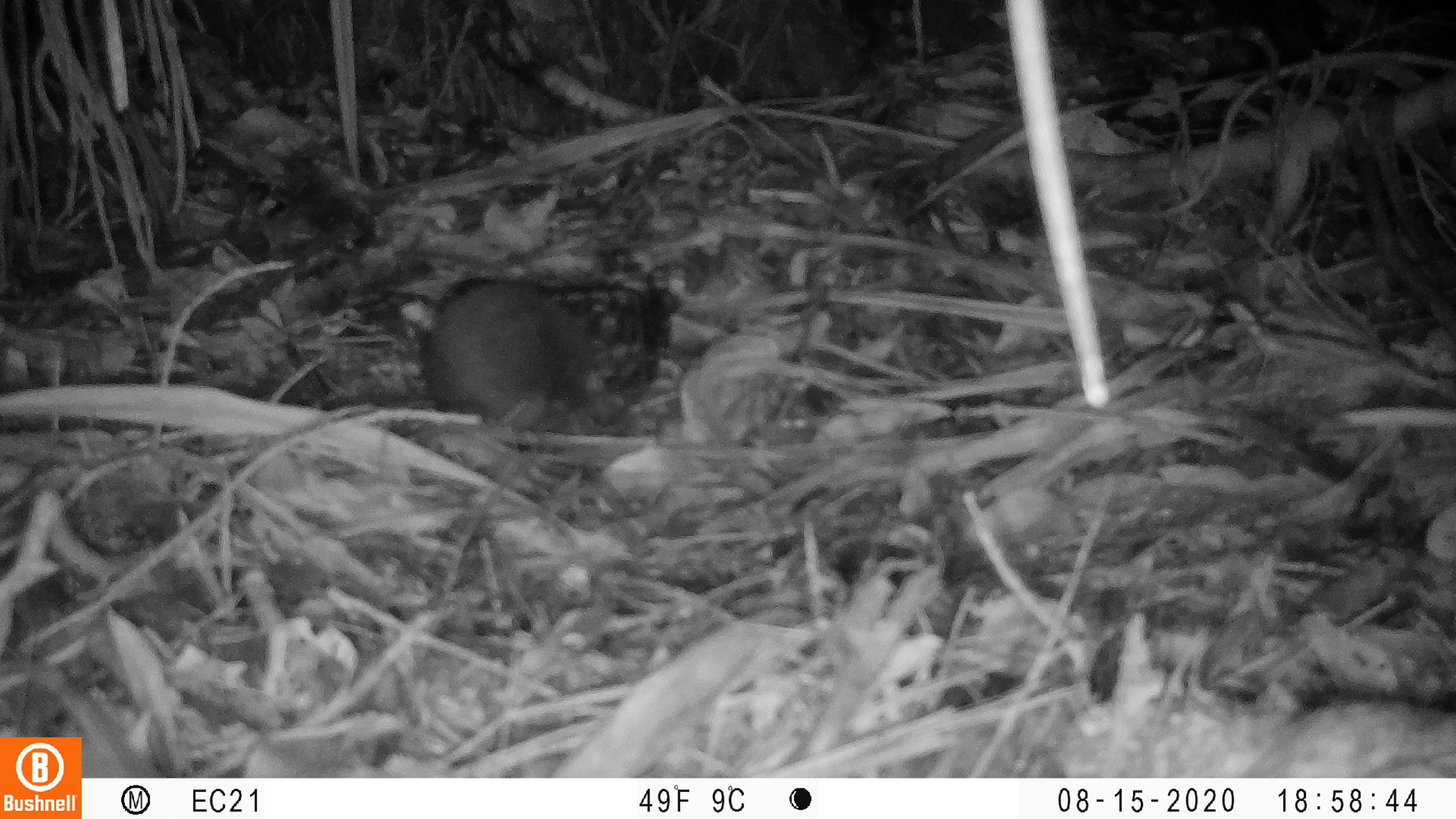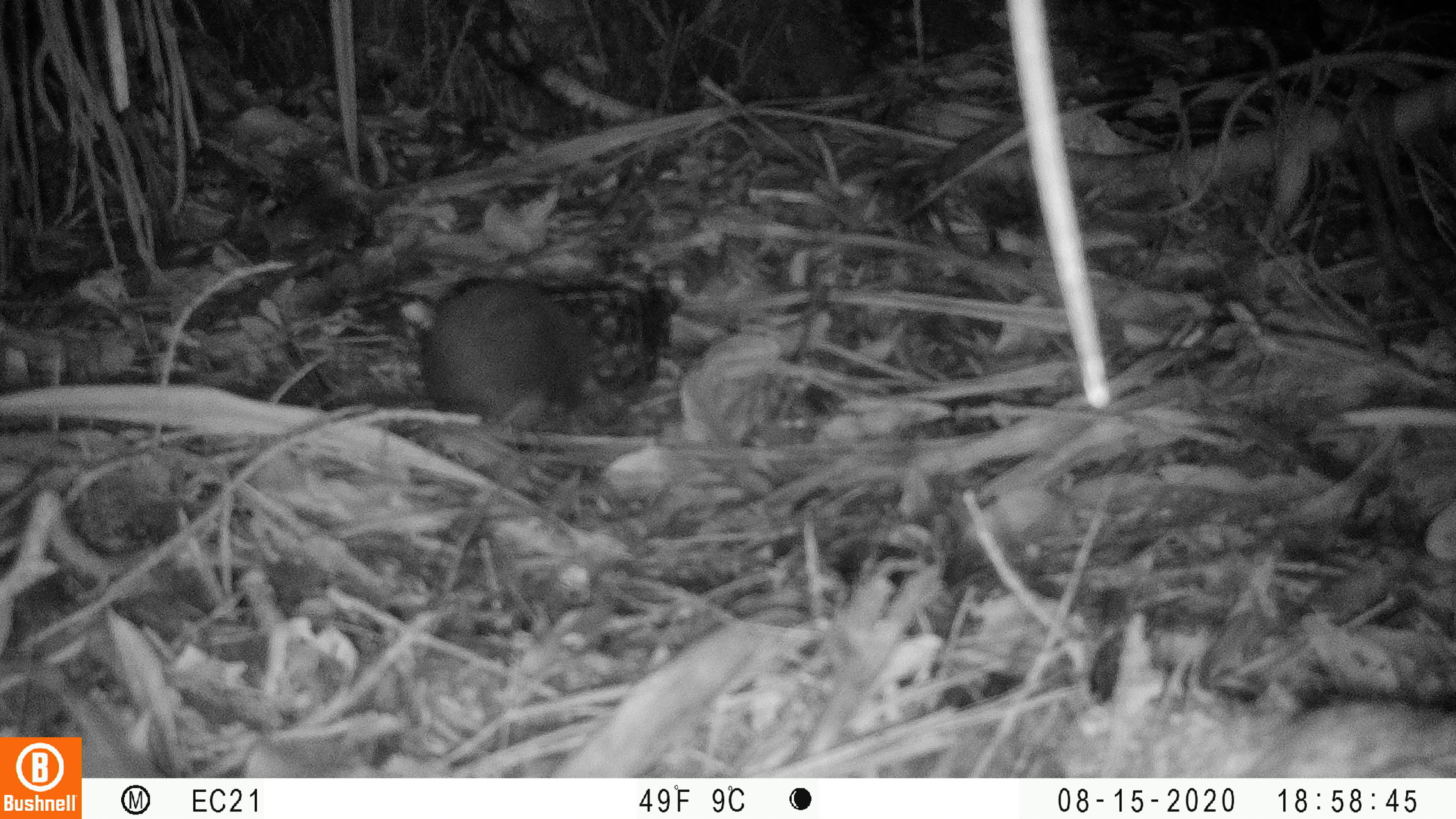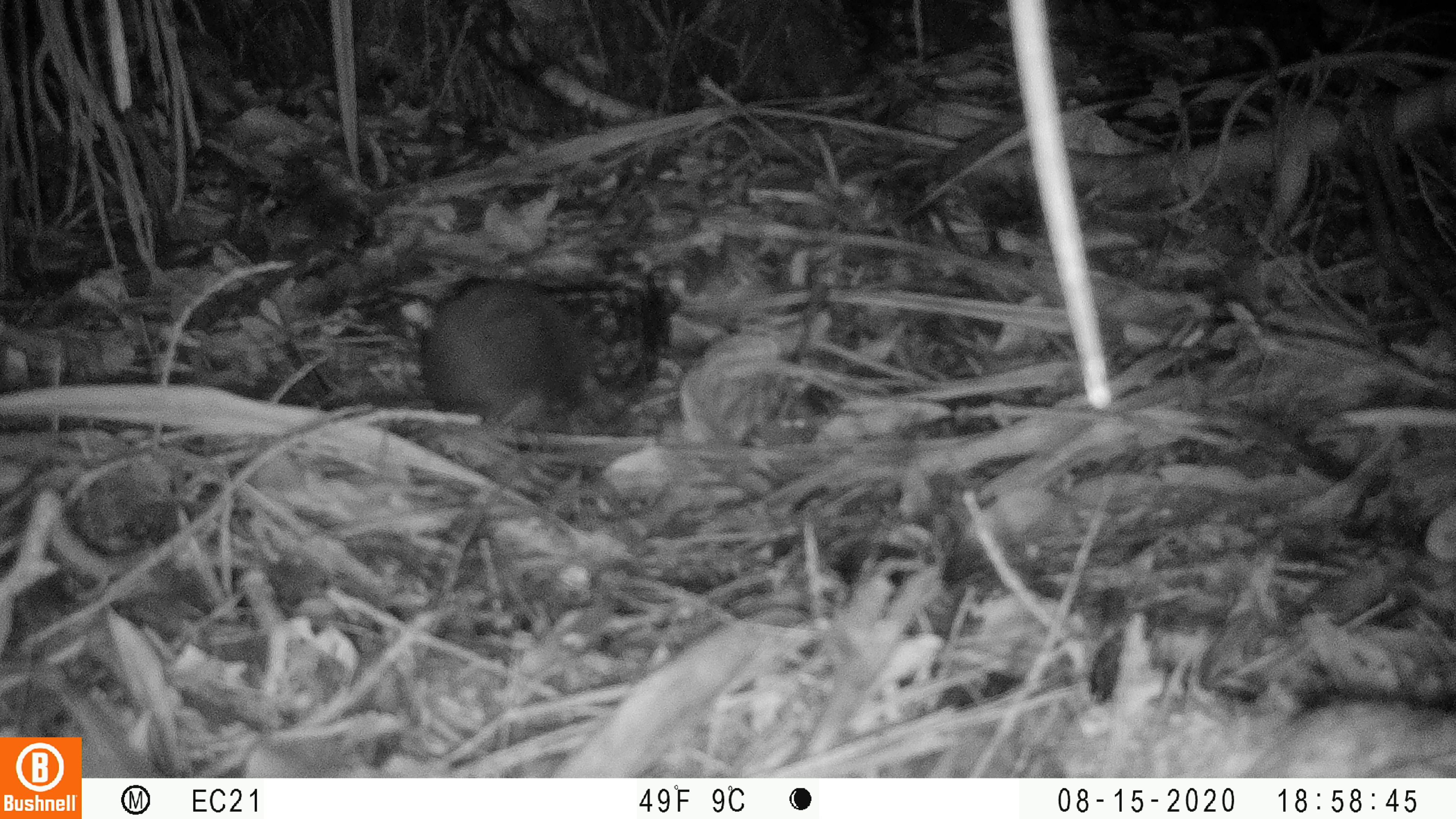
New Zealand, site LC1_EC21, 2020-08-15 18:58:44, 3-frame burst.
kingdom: Animalia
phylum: Chordata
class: Mammalia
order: Rodentia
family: Muridae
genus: Rattus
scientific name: Rattus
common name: rat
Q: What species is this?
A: Rat (Rattus).